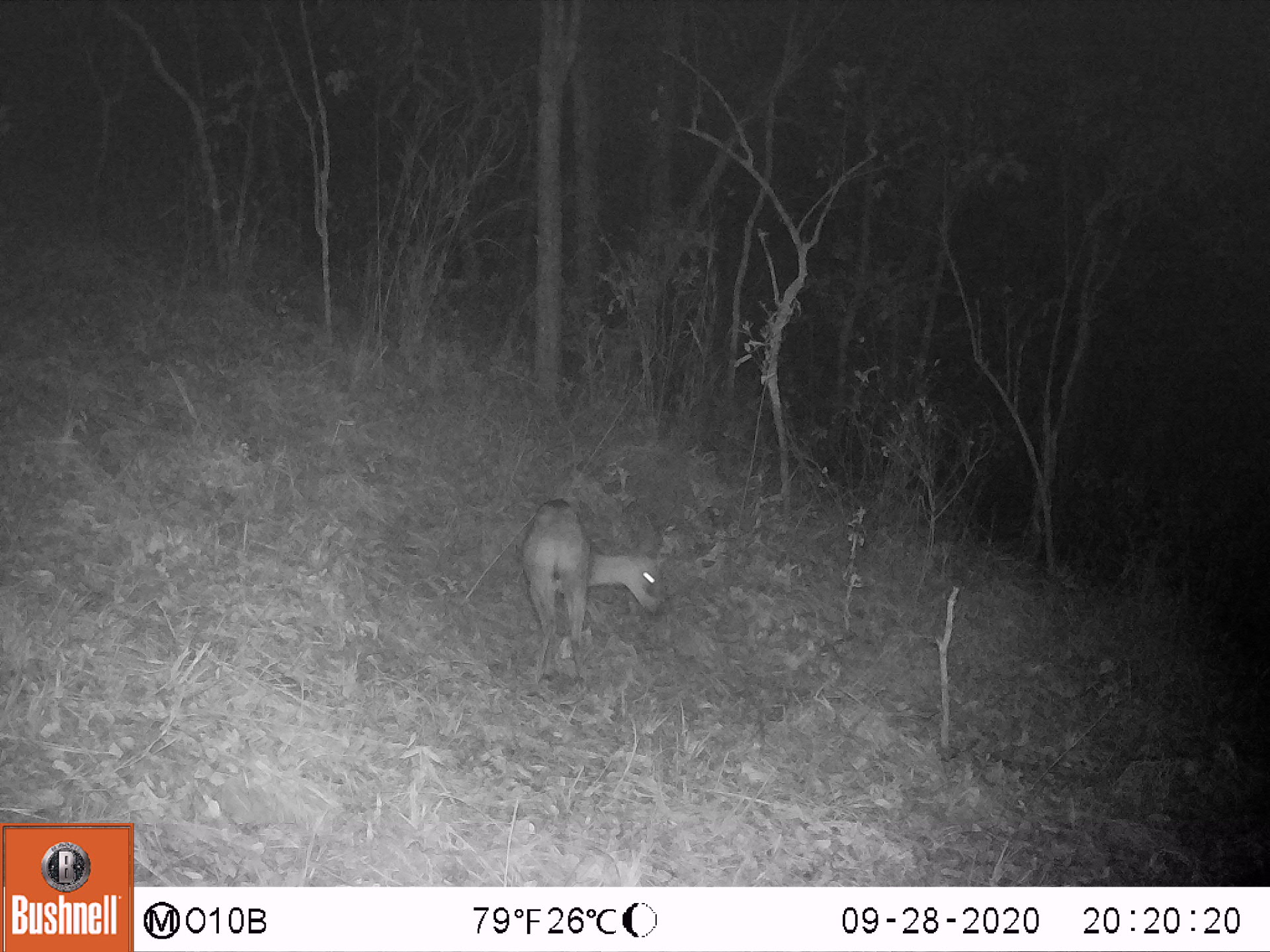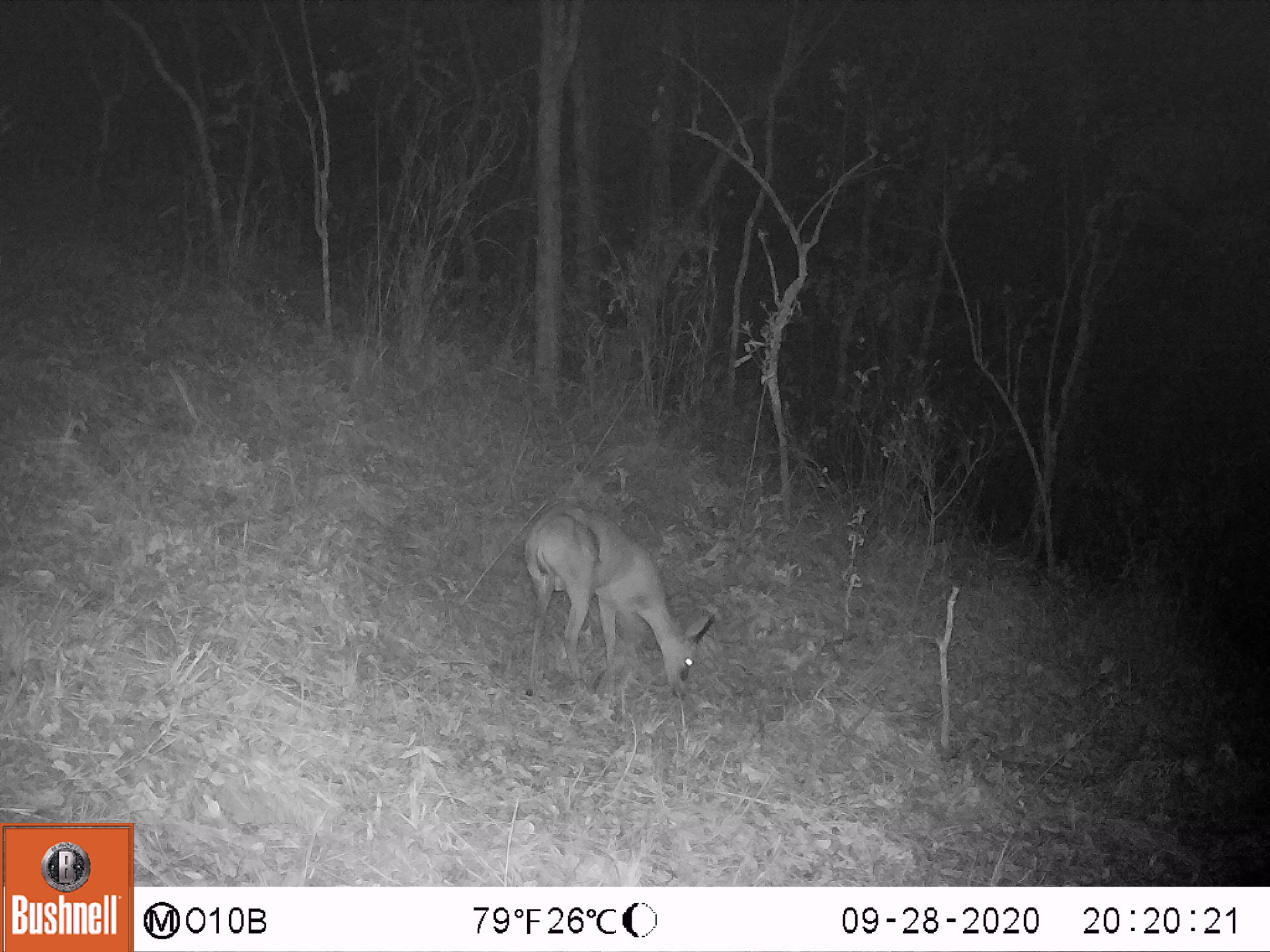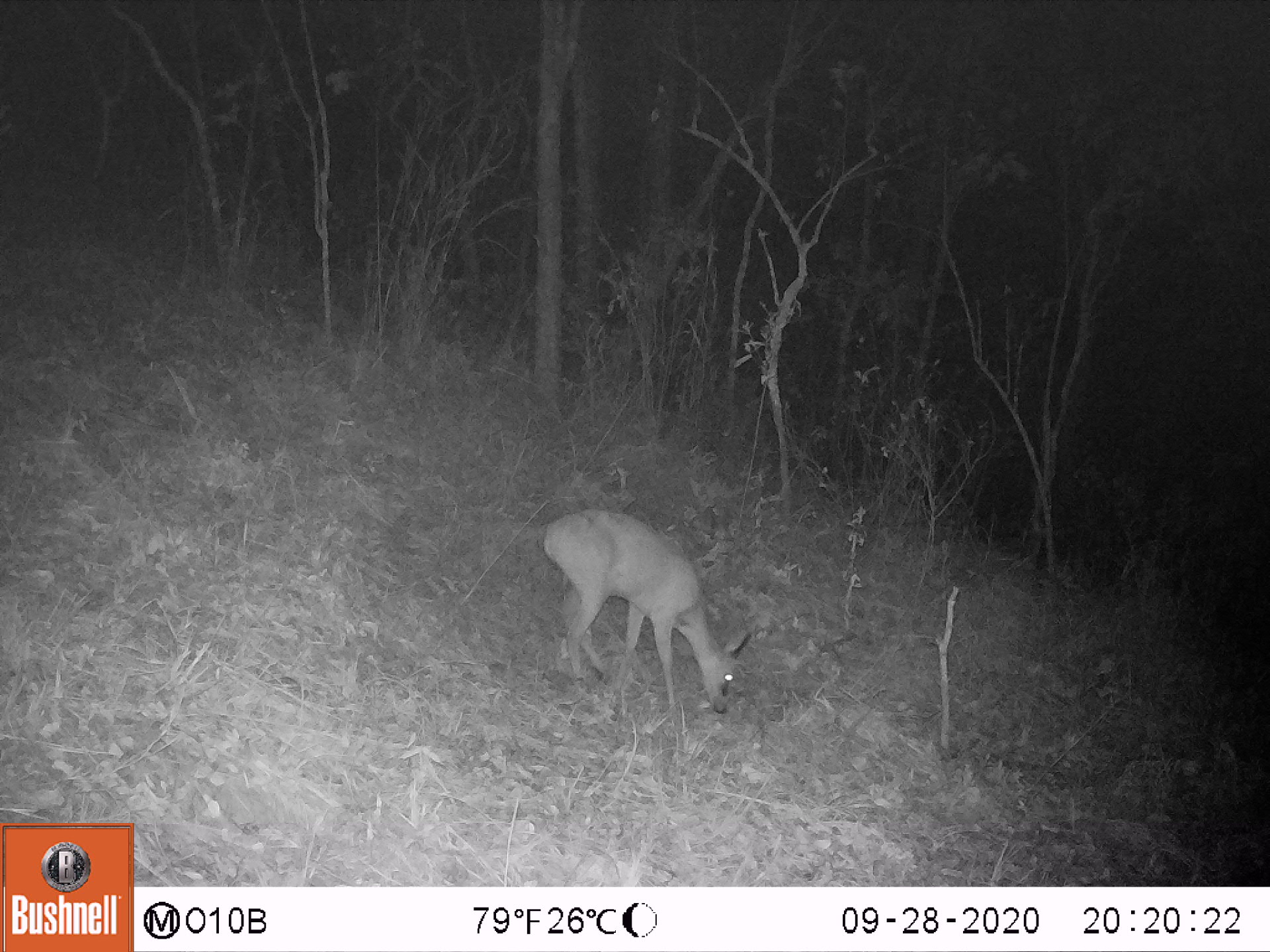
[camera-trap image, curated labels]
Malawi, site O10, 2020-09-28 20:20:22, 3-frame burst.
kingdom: Animalia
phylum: Chordata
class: Mammalia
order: Artiodactyla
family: Bovidae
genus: Sylvicapra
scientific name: Sylvicapra grimmia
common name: common duiker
Common duiker (Sylvicapra grimmia), count 1.